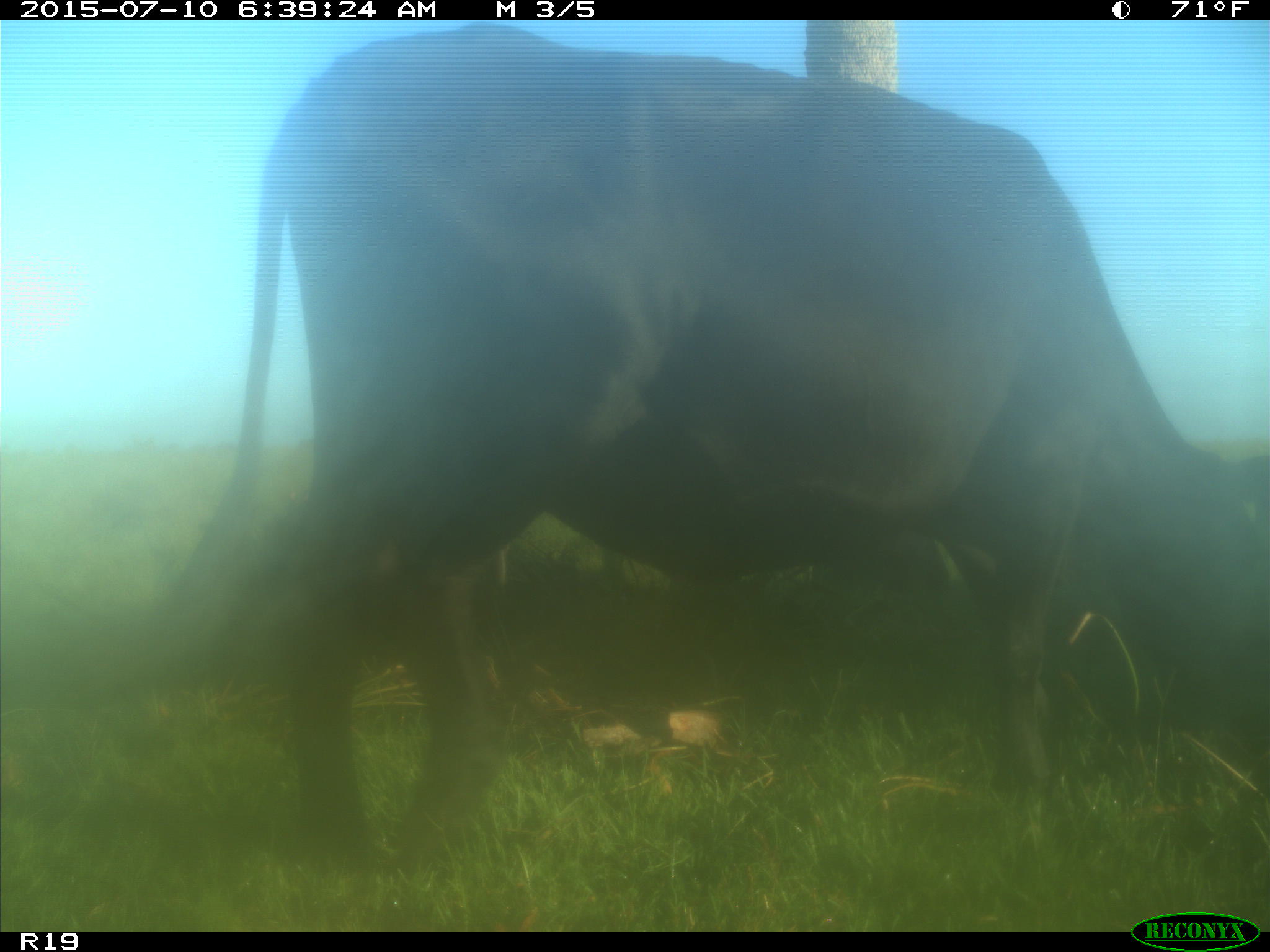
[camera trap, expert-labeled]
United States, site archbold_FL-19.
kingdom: Animalia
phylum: Chordata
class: Mammalia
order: Artiodactyla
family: Bovidae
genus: Bos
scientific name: Bos taurus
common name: domestic cow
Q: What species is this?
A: Bos taurus (domestic cow).